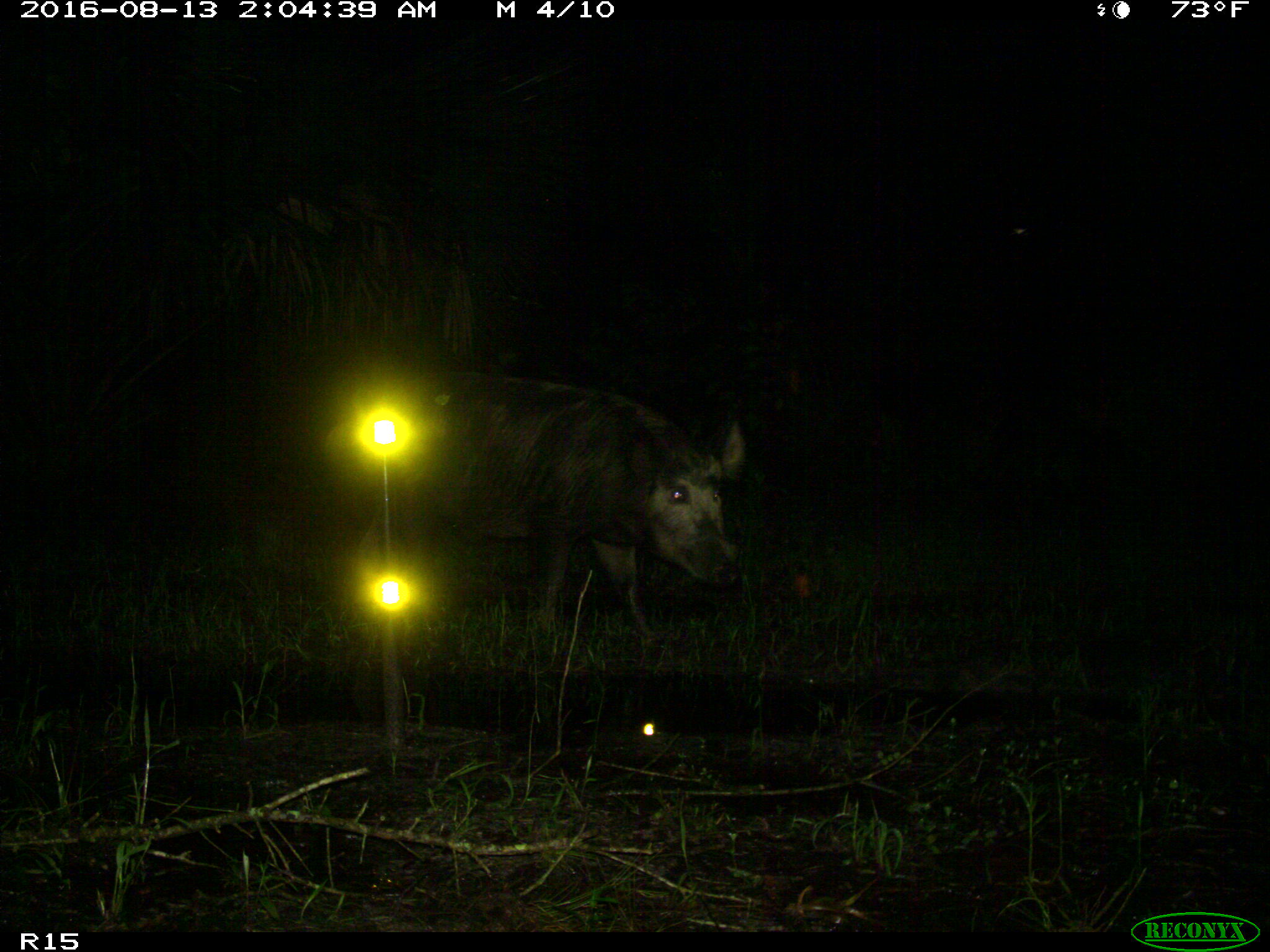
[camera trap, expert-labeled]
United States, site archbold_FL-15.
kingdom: Animalia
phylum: Chordata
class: Mammalia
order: Artiodactyla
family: Suidae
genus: Sus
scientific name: Sus scrofa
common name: wild boar